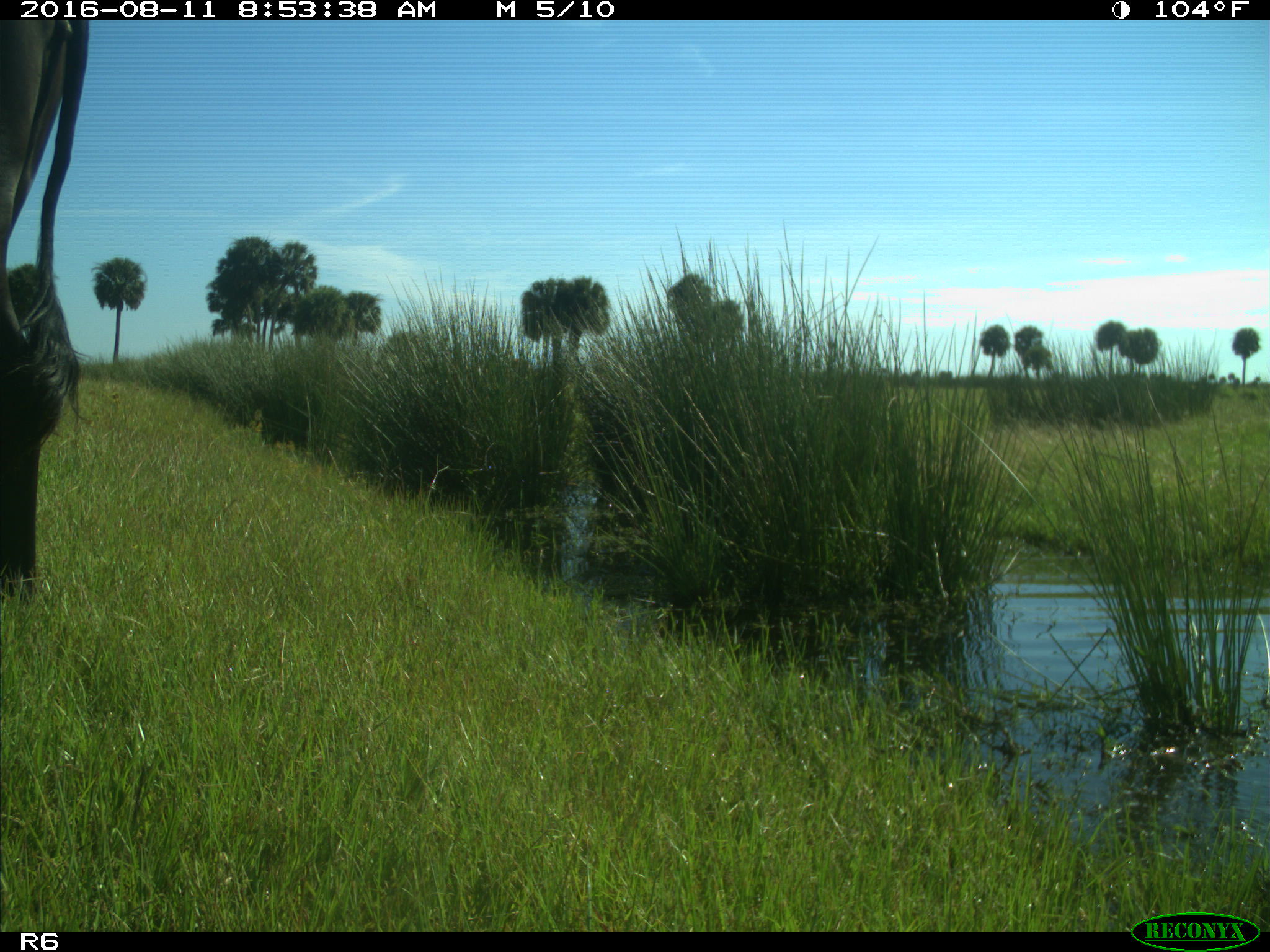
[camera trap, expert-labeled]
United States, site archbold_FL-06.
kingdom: Animalia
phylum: Chordata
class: Mammalia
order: Artiodactyla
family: Bovidae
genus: Bos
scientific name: Bos taurus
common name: domestic cow